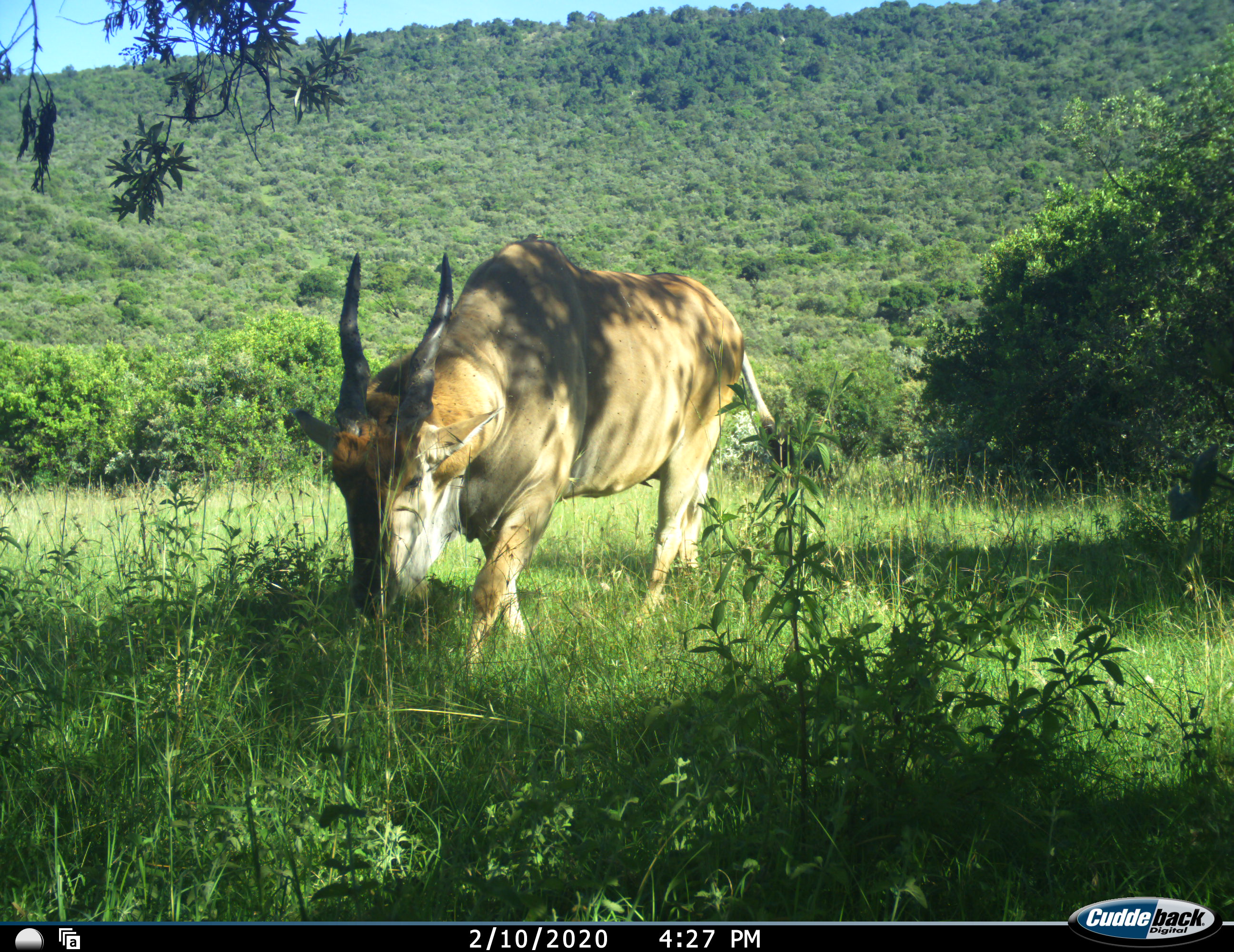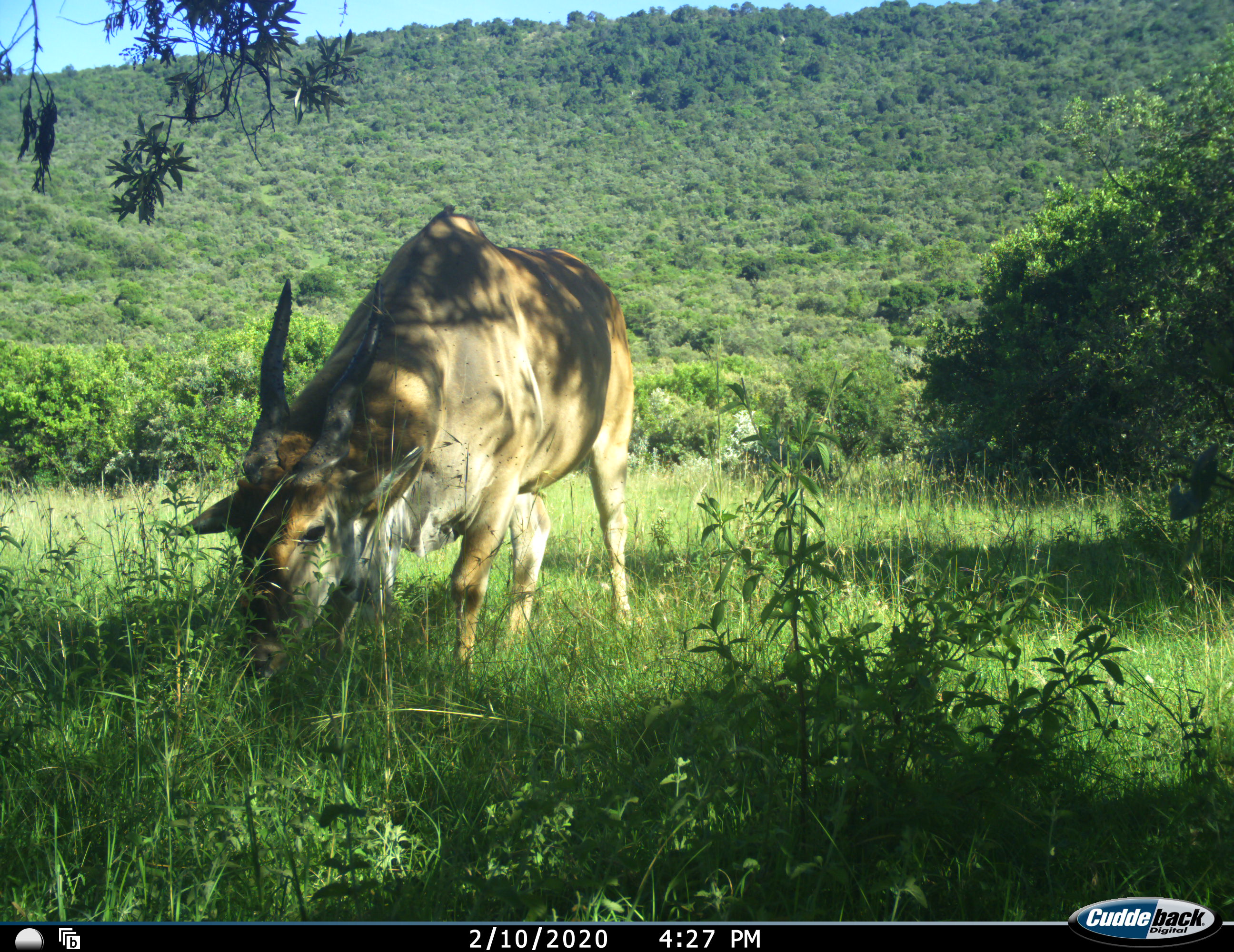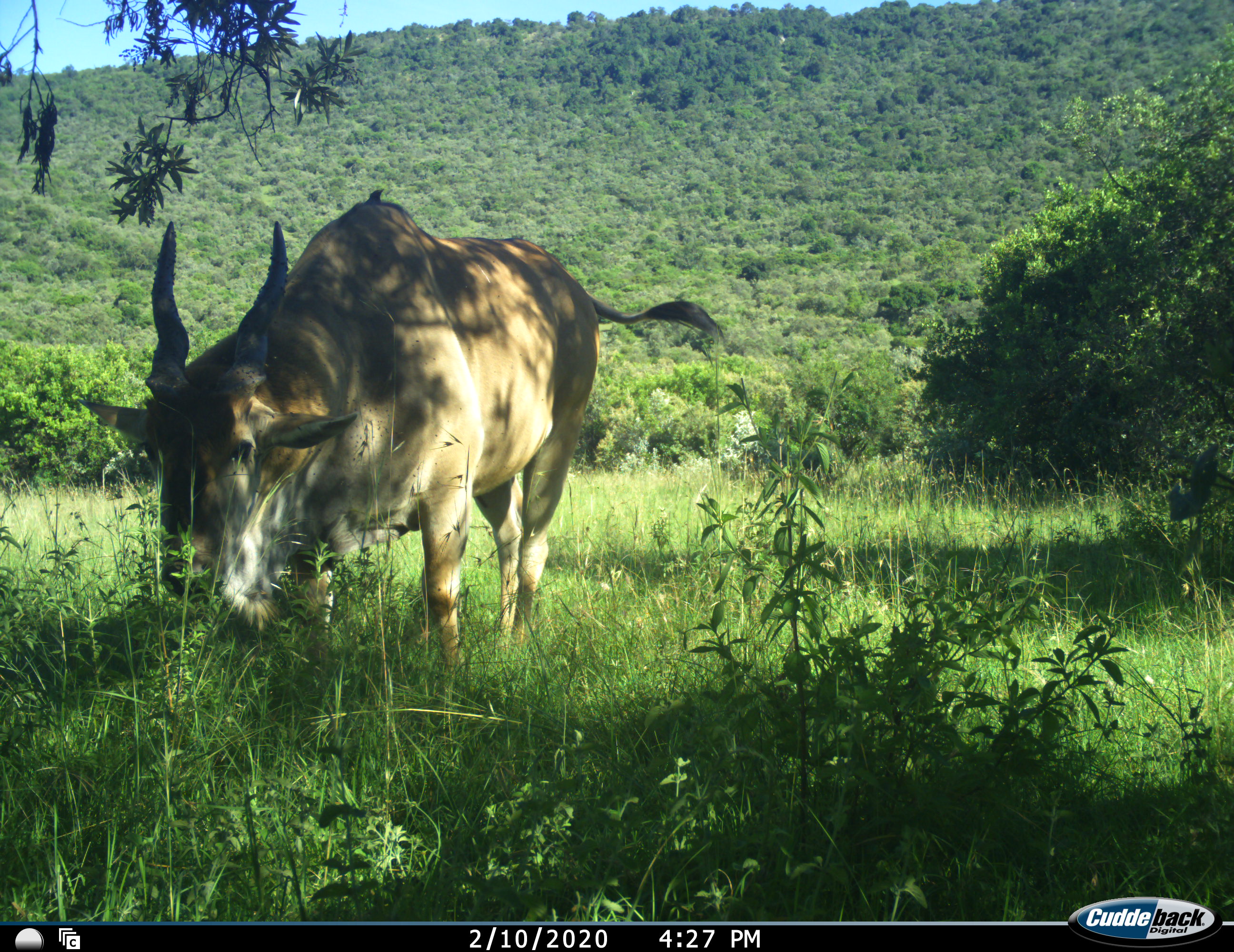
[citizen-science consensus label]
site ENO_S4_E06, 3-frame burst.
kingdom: Animalia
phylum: Chordata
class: Mammalia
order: Artiodactyla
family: Bovidae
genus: Tragelaphus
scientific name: Tragelaphus oryx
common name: eland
Eland (Tragelaphus oryx), count 1. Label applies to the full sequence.